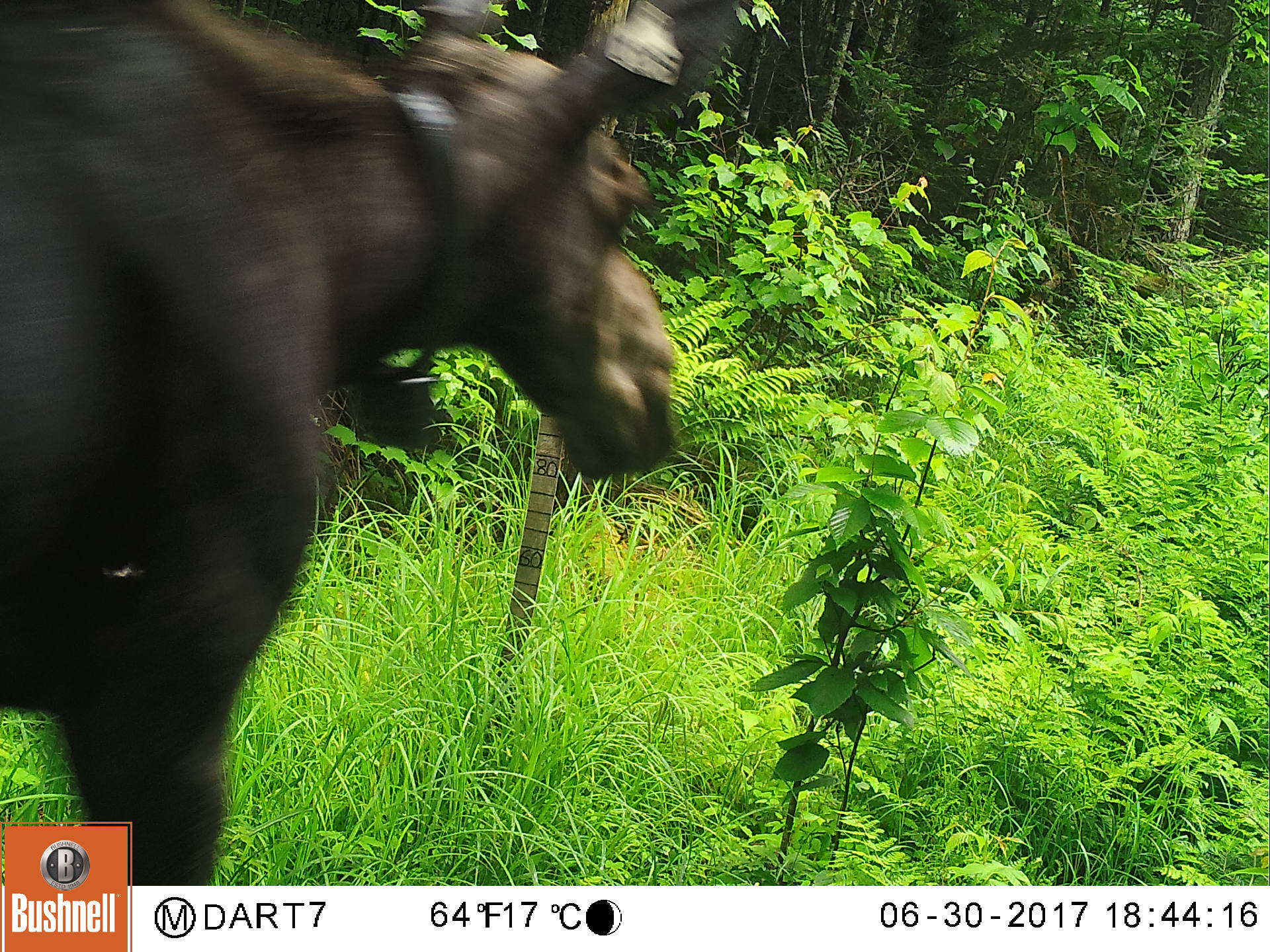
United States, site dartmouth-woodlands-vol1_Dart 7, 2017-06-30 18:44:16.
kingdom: Animalia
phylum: Chordata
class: Mammalia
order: Artiodactyla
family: Cervidae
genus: Alces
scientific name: Alces alces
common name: moose